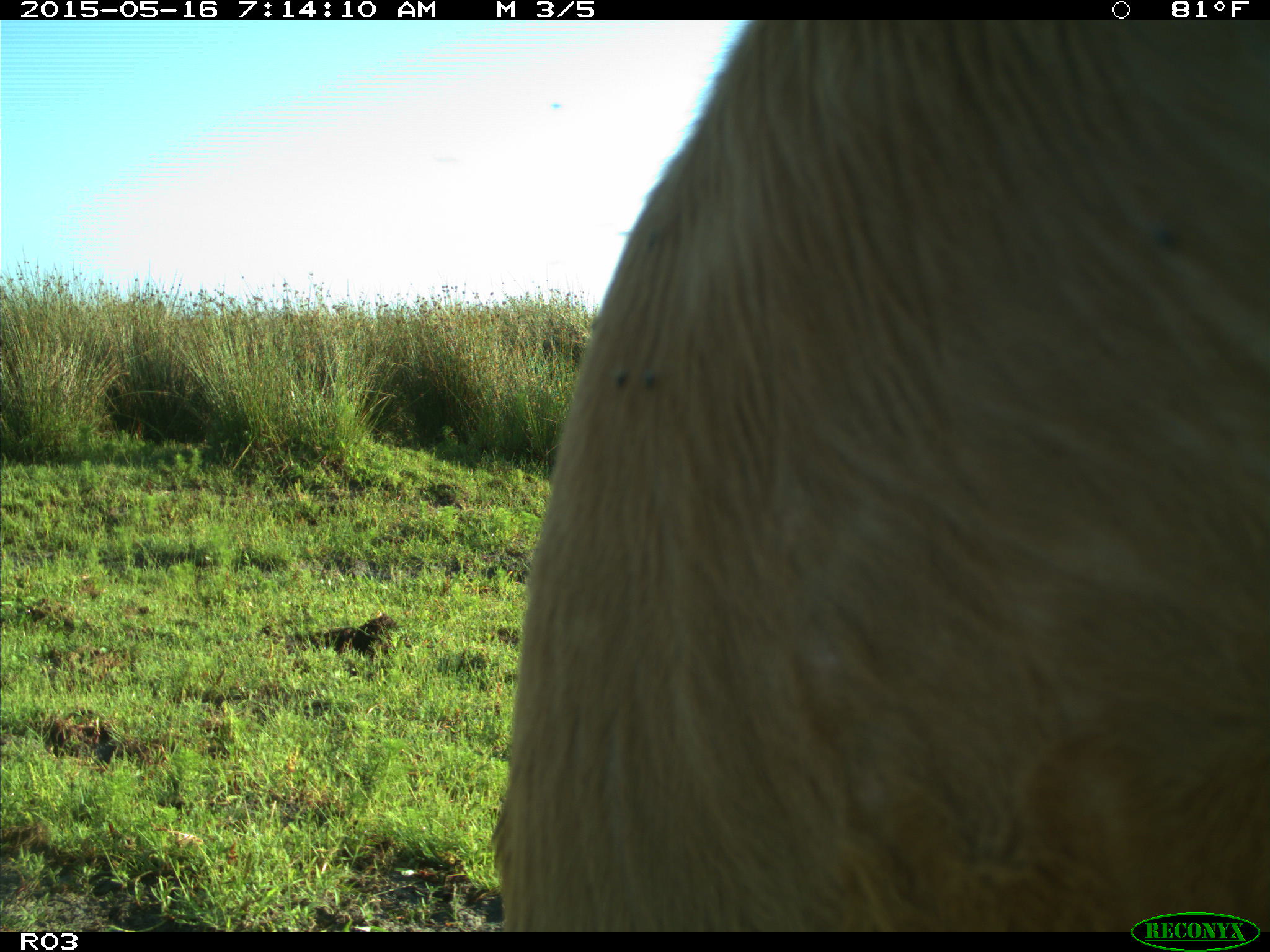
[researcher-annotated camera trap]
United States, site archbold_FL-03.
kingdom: Animalia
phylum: Chordata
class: Mammalia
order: Artiodactyla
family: Bovidae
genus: Bos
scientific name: Bos taurus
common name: domestic cow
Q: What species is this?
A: Bos taurus (domestic cow).